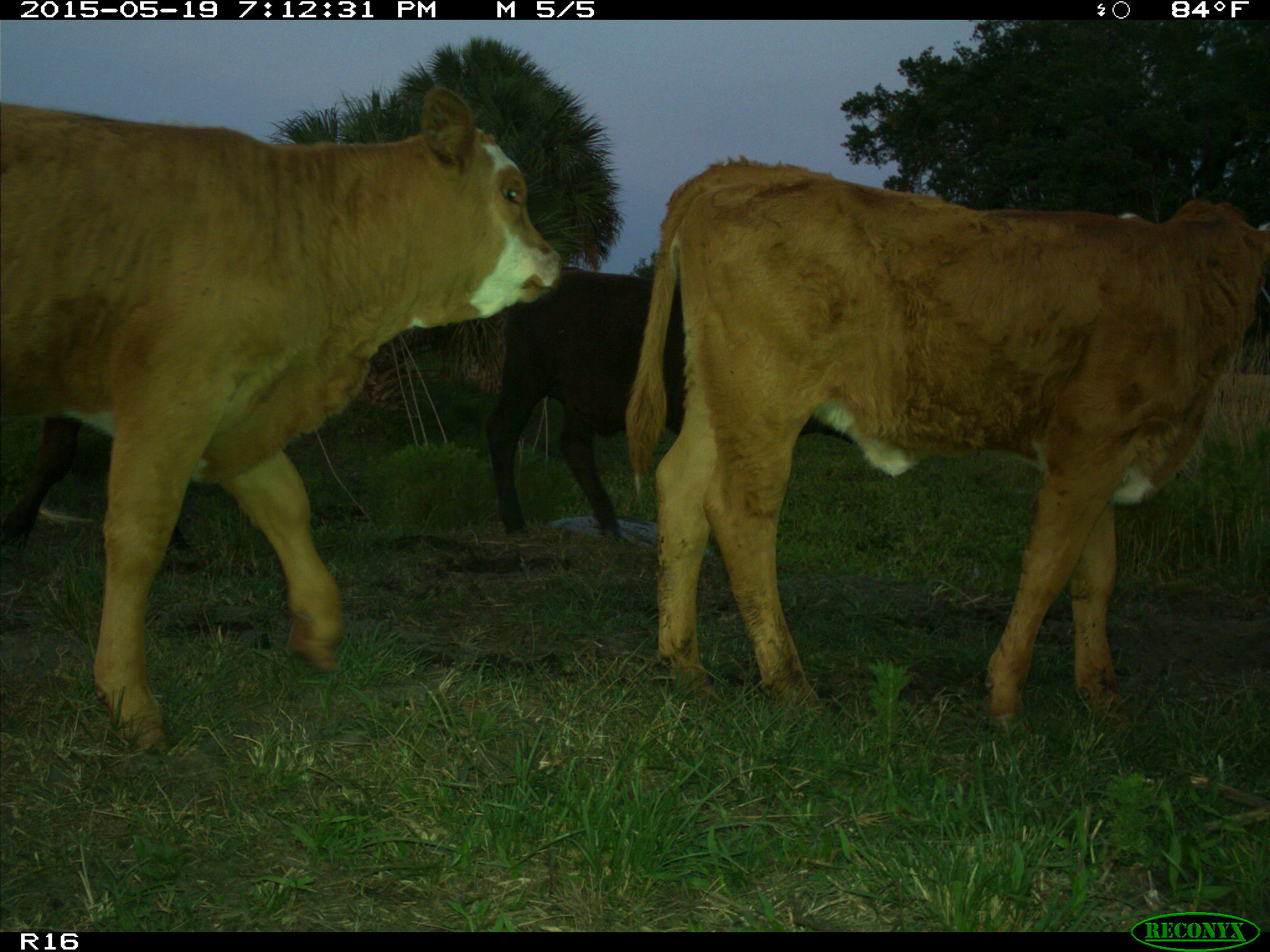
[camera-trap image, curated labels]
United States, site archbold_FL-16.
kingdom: Animalia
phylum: Chordata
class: Mammalia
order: Artiodactyla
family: Bovidae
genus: Bos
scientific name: Bos taurus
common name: domestic cow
Bos taurus (domestic cow).